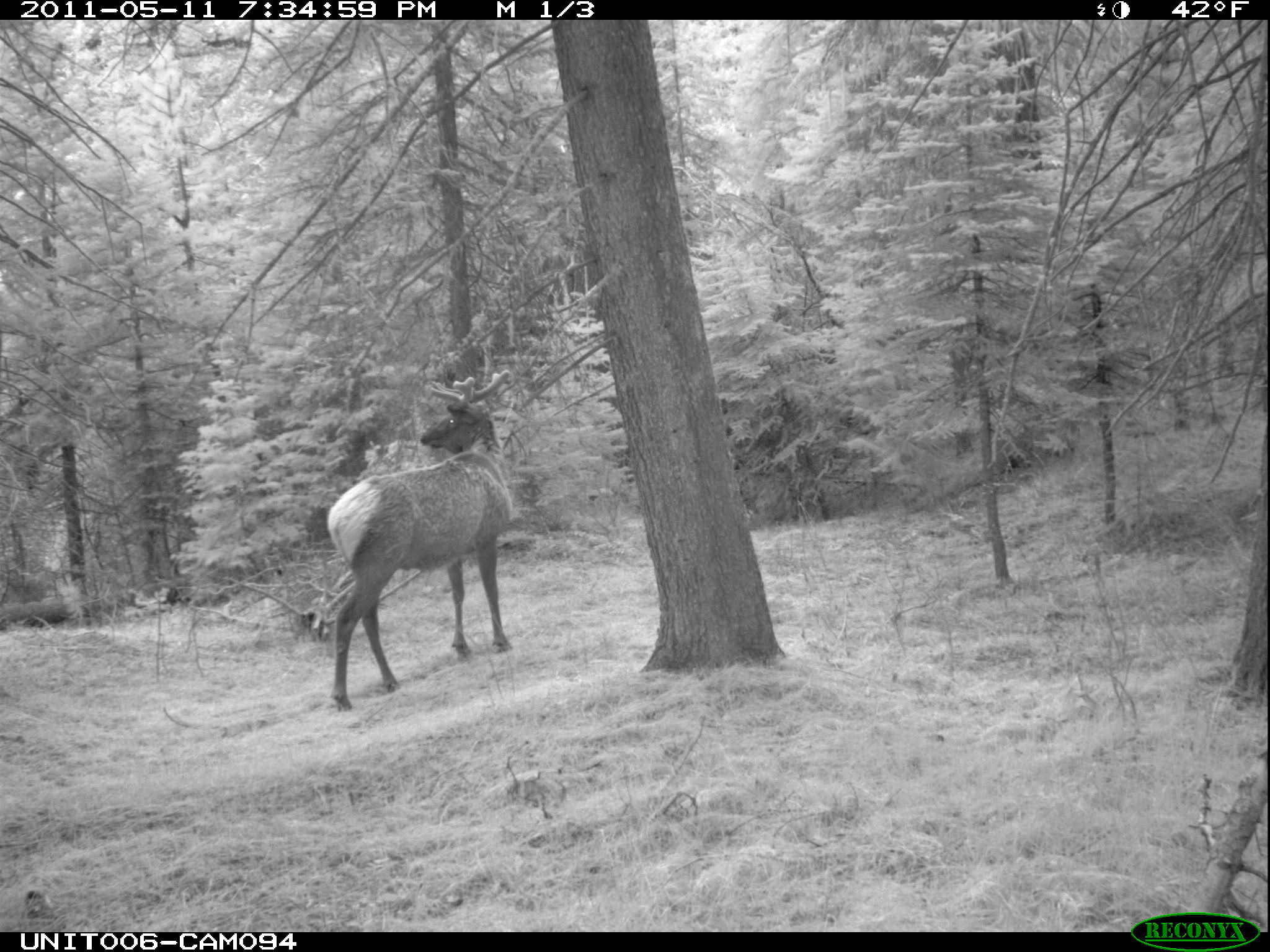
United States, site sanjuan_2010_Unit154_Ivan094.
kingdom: Animalia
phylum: Chordata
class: Mammalia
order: Artiodactyla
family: Cervidae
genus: Cervus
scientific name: Cervus elaphus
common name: red deer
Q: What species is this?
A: Cervus elaphus (red deer).